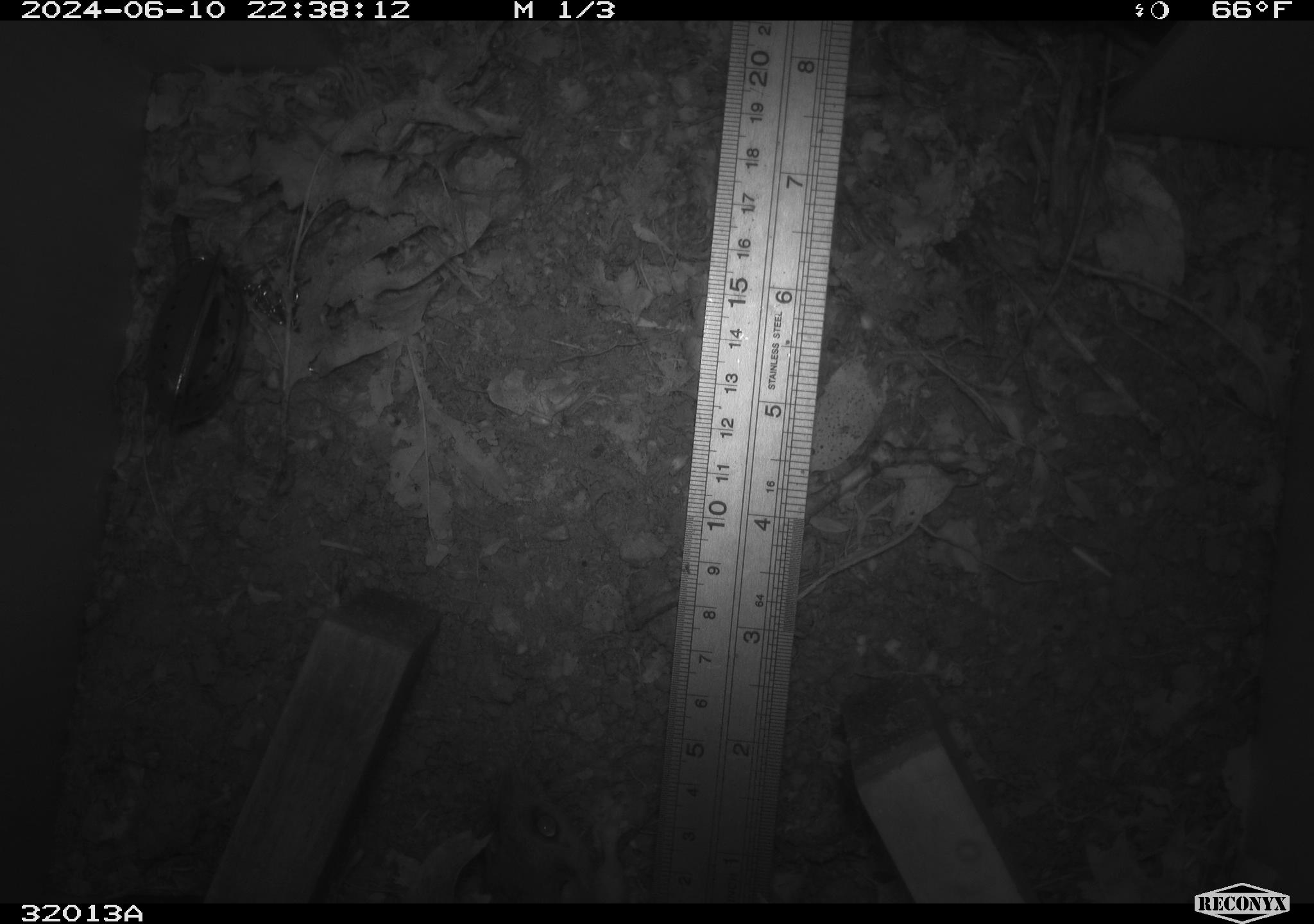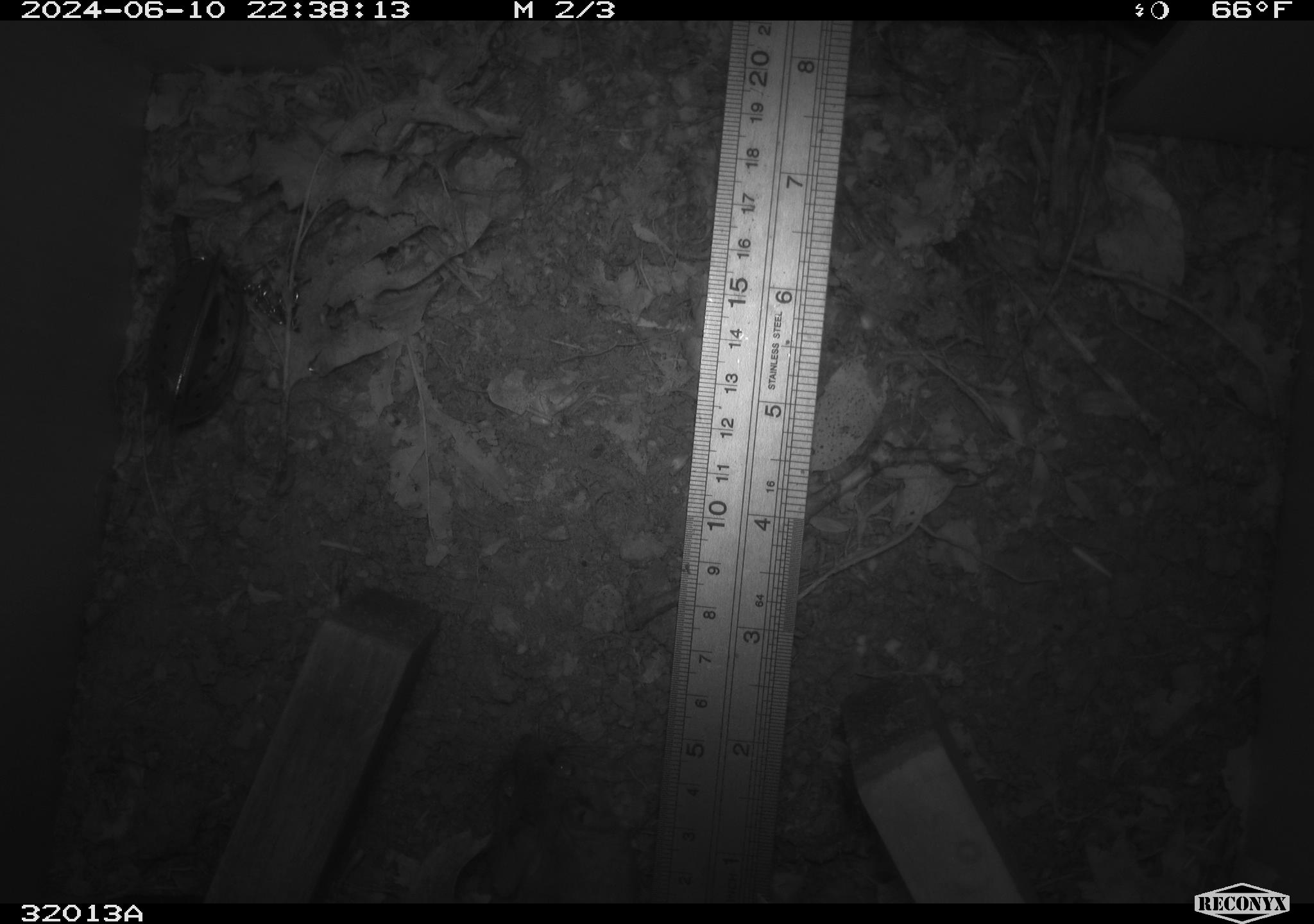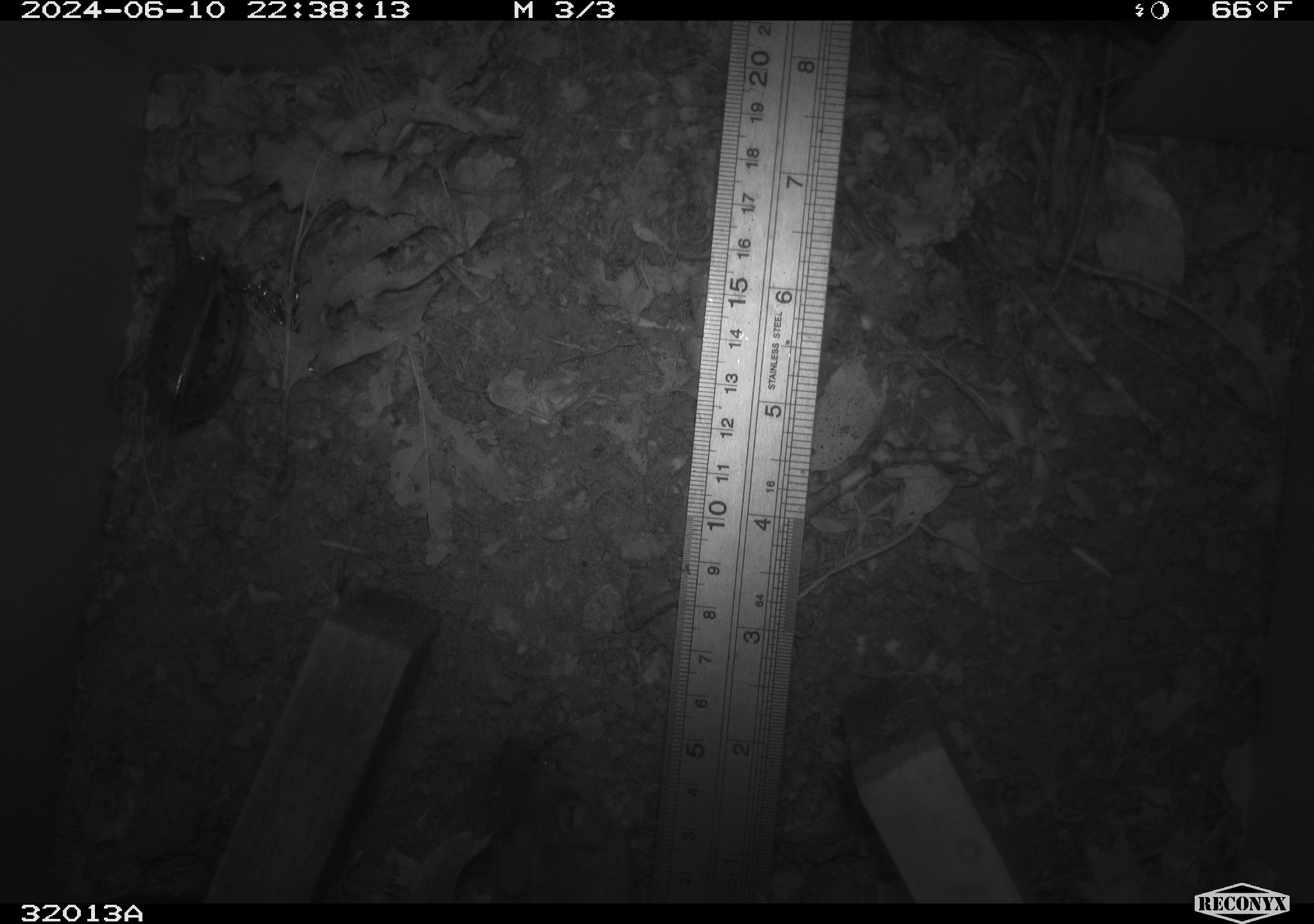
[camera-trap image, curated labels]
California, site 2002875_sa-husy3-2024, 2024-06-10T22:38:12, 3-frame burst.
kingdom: Animalia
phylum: Chordata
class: Mammalia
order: Rodentia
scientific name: Rodentia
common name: rodent